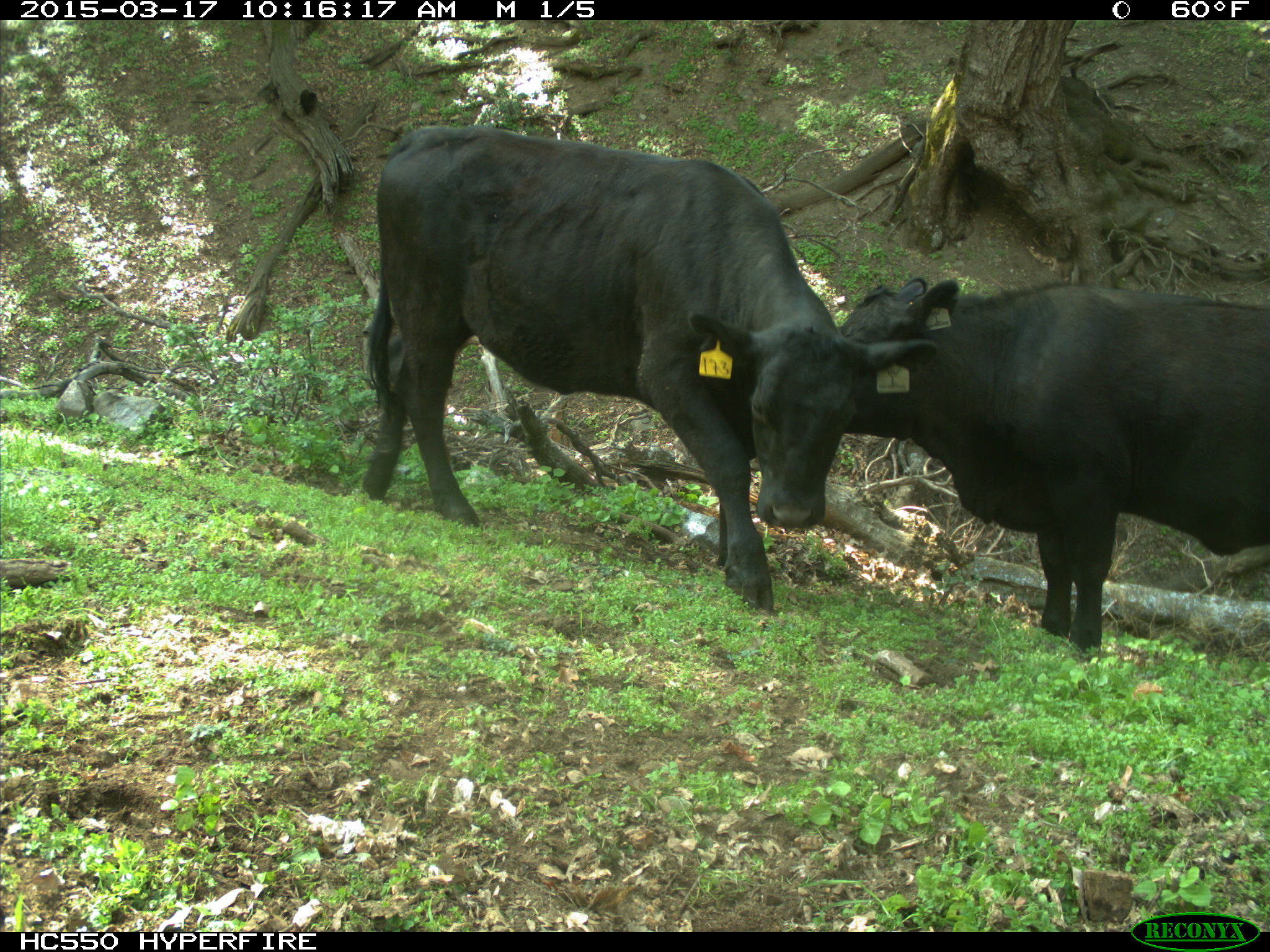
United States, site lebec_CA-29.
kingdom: Animalia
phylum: Chordata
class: Mammalia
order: Artiodactyla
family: Bovidae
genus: Bos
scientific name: Bos taurus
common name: domestic cow